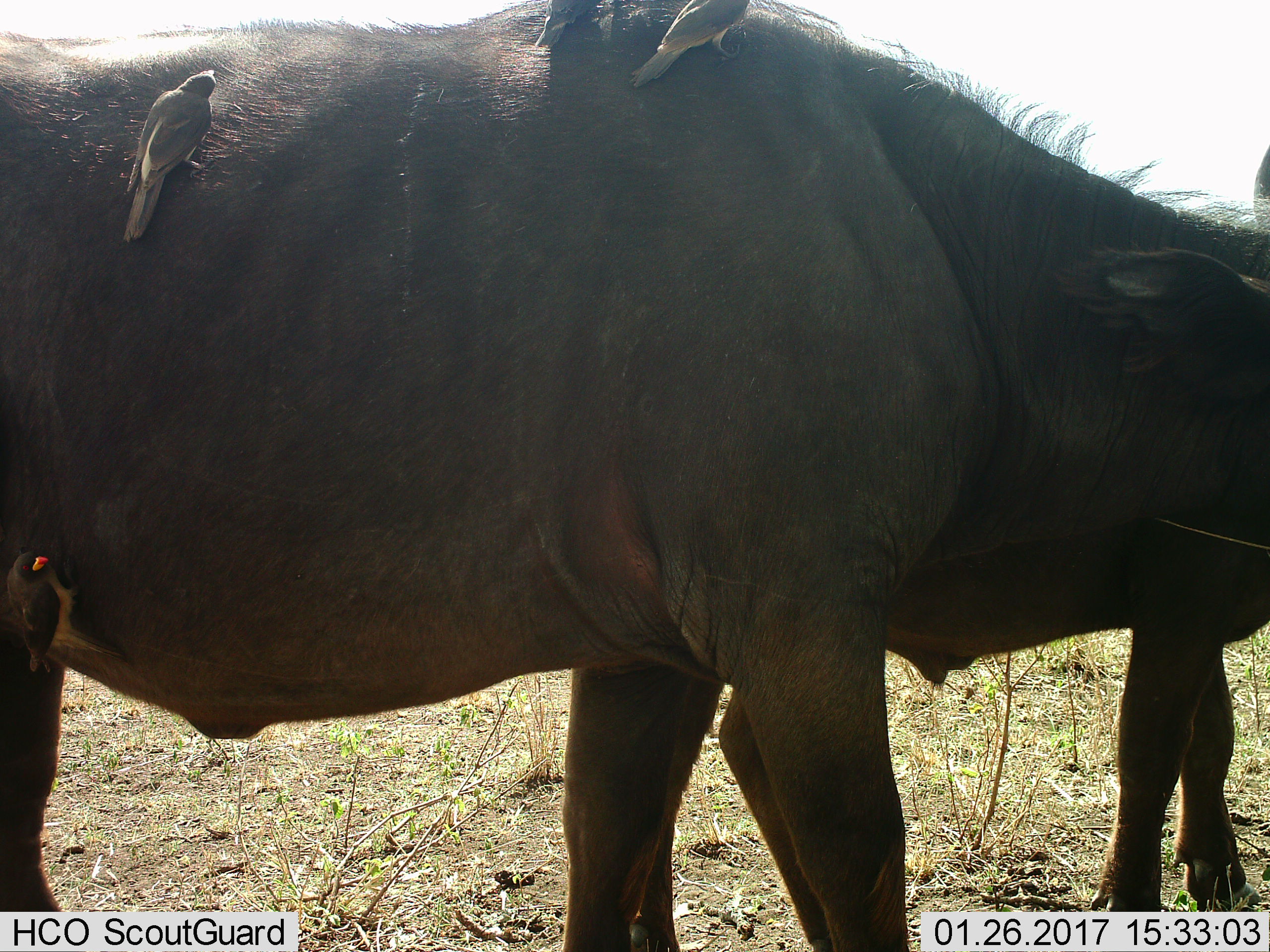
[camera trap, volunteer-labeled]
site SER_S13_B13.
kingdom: Animalia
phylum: Chordata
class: Aves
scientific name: Aves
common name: bird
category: birdother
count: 4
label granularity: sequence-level